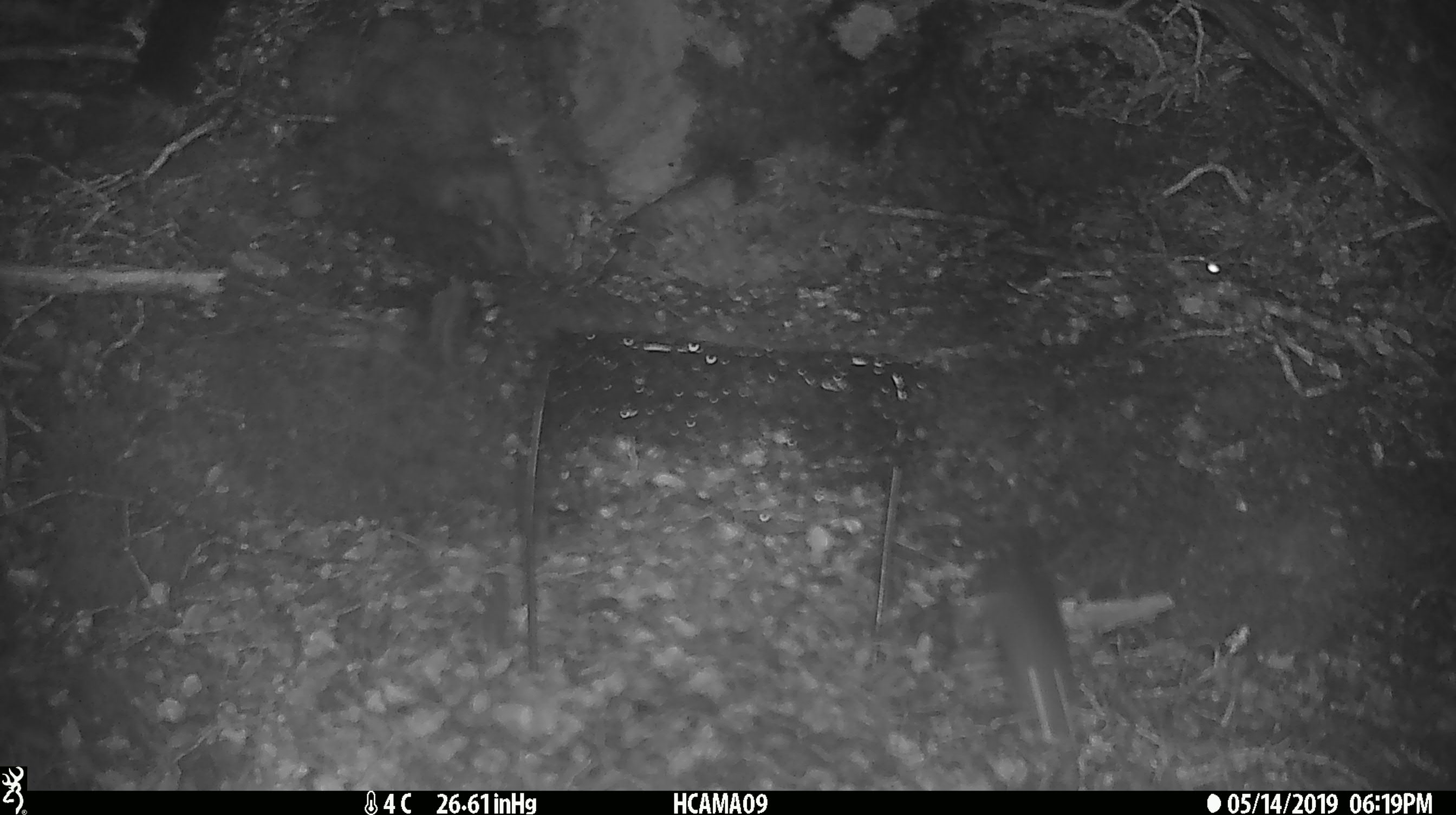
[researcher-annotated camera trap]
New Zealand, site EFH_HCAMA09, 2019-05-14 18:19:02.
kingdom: Animalia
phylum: Chordata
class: Mammalia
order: Rodentia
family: Muridae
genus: Rattus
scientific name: Rattus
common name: rat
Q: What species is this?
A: Rat (Rattus).